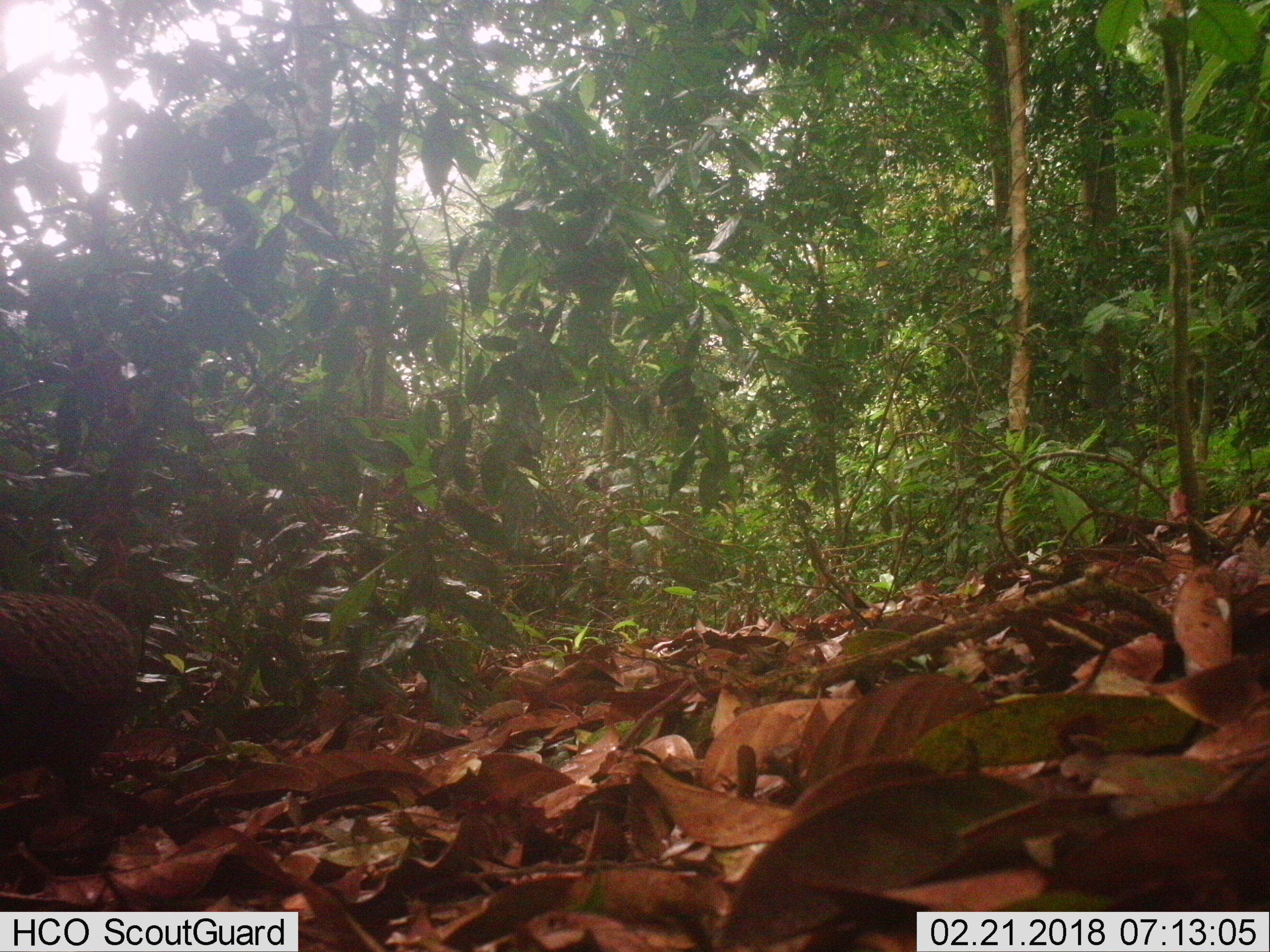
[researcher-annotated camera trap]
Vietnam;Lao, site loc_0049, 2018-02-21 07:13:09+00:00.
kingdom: Animalia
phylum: Chordata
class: Aves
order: Galliformes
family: Phasianidae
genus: Polyplectron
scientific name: Polyplectron bicalcaratum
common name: gray peacock-pheasant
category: grey peacock pheasant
Grey peacock pheasant (gray peacock-pheasant) (Polyplectron bicalcaratum). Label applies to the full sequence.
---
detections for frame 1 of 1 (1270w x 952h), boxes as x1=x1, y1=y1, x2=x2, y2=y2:
grey peacock pheasant: x1=1, y1=585, x2=137, y2=840